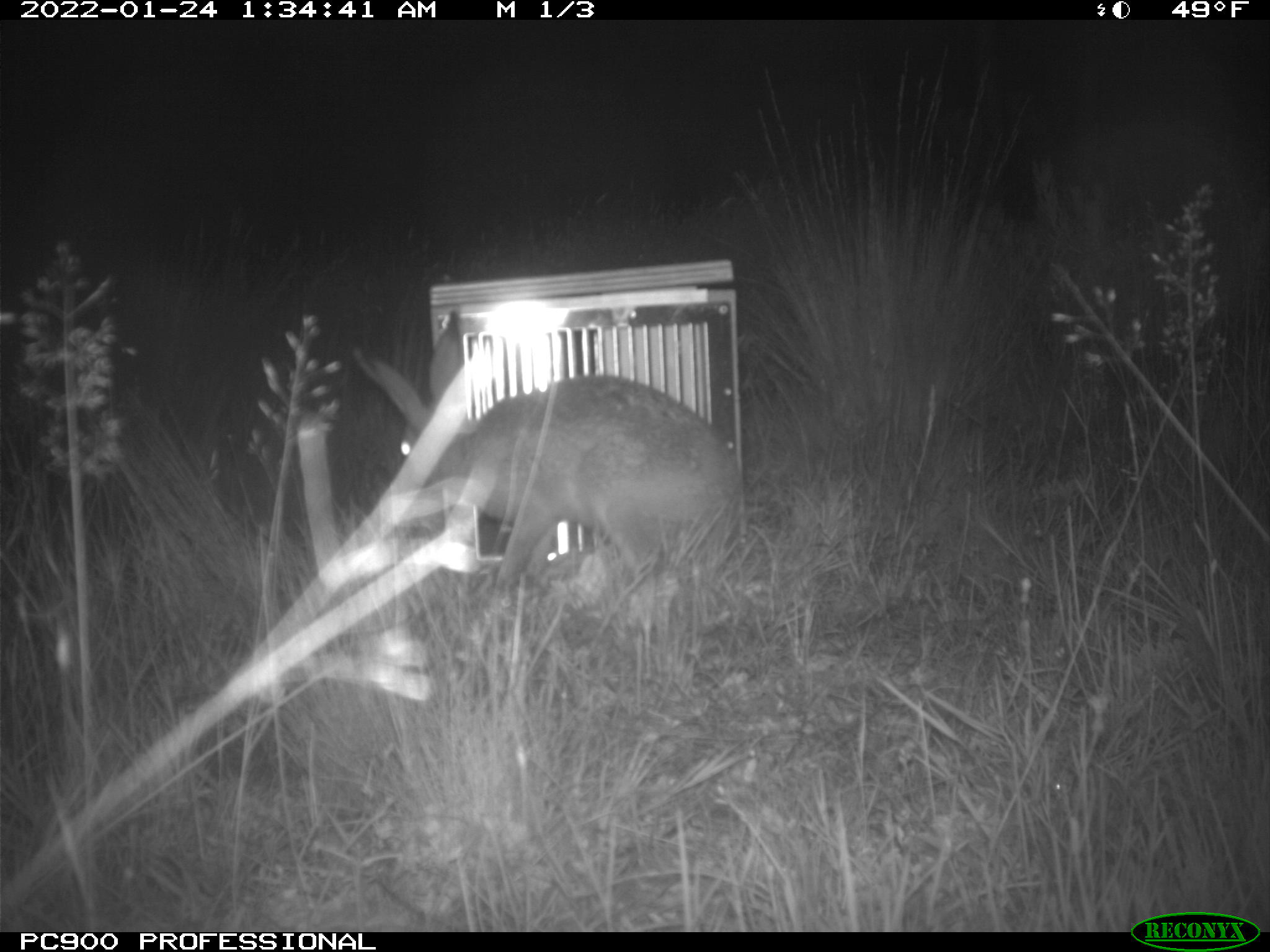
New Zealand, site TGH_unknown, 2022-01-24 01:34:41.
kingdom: Animalia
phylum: Chordata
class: Mammalia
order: Lagomorpha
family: Leporidae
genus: Lepus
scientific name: Lepus europaeus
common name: brown hare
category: hare